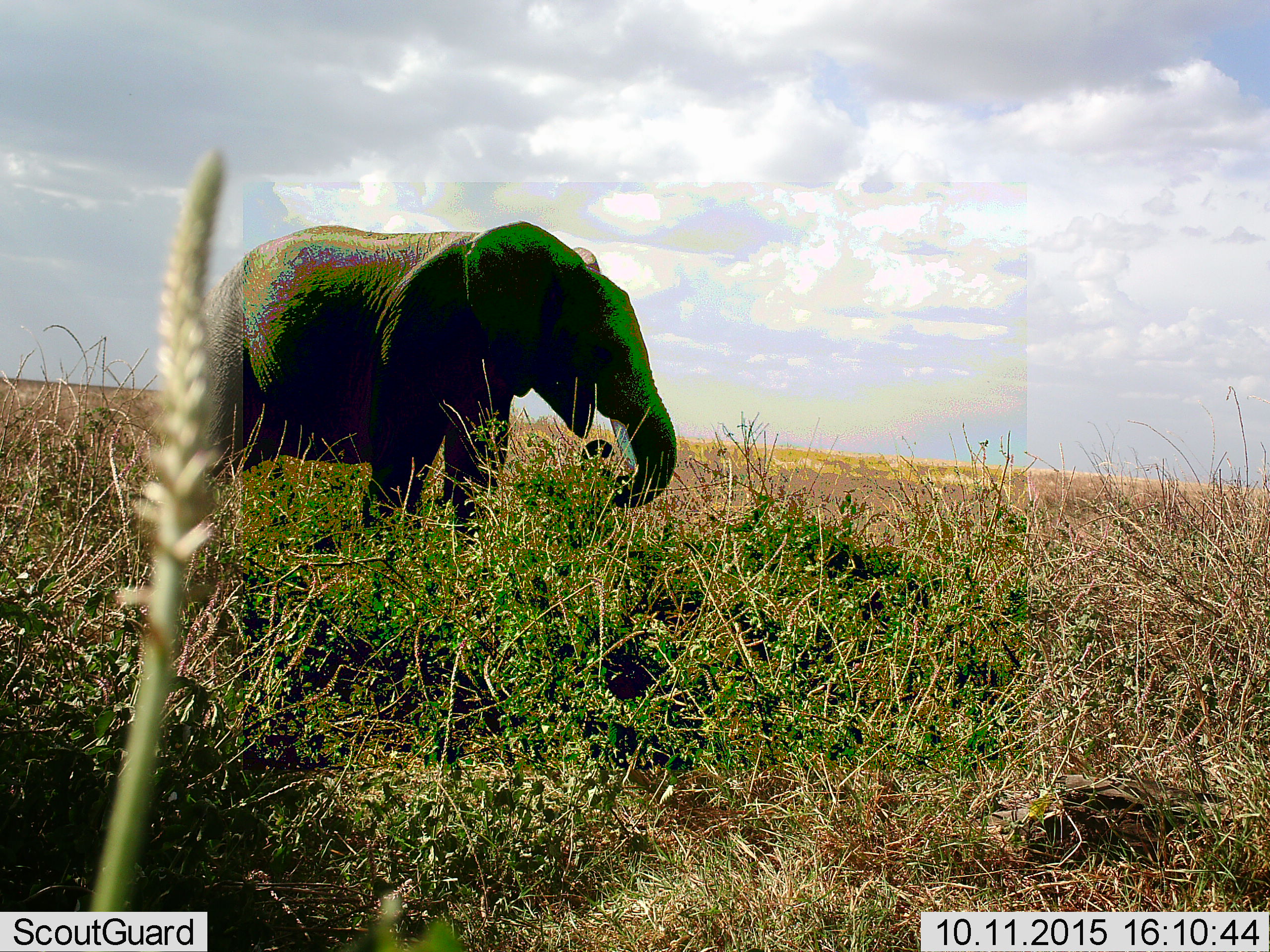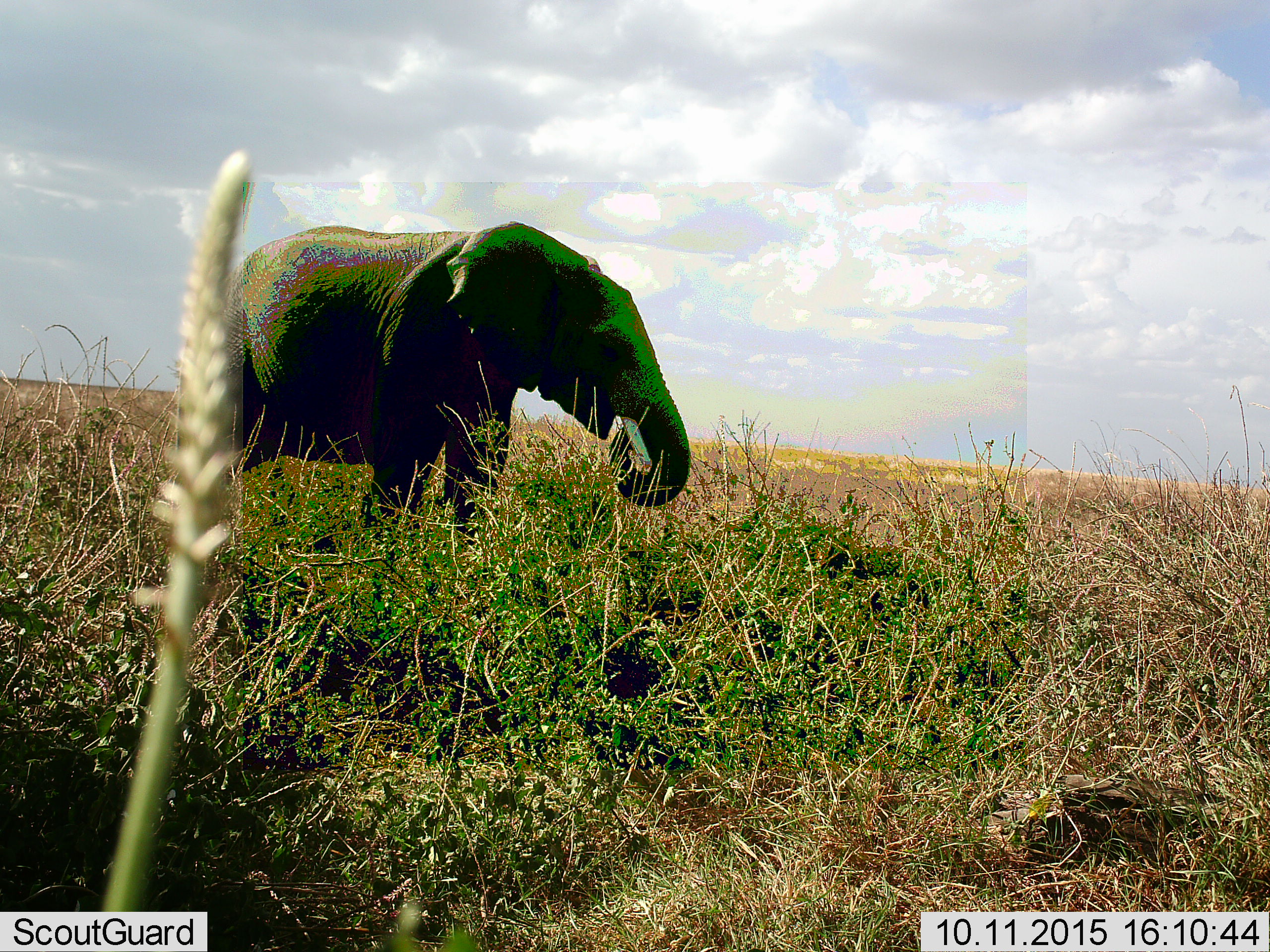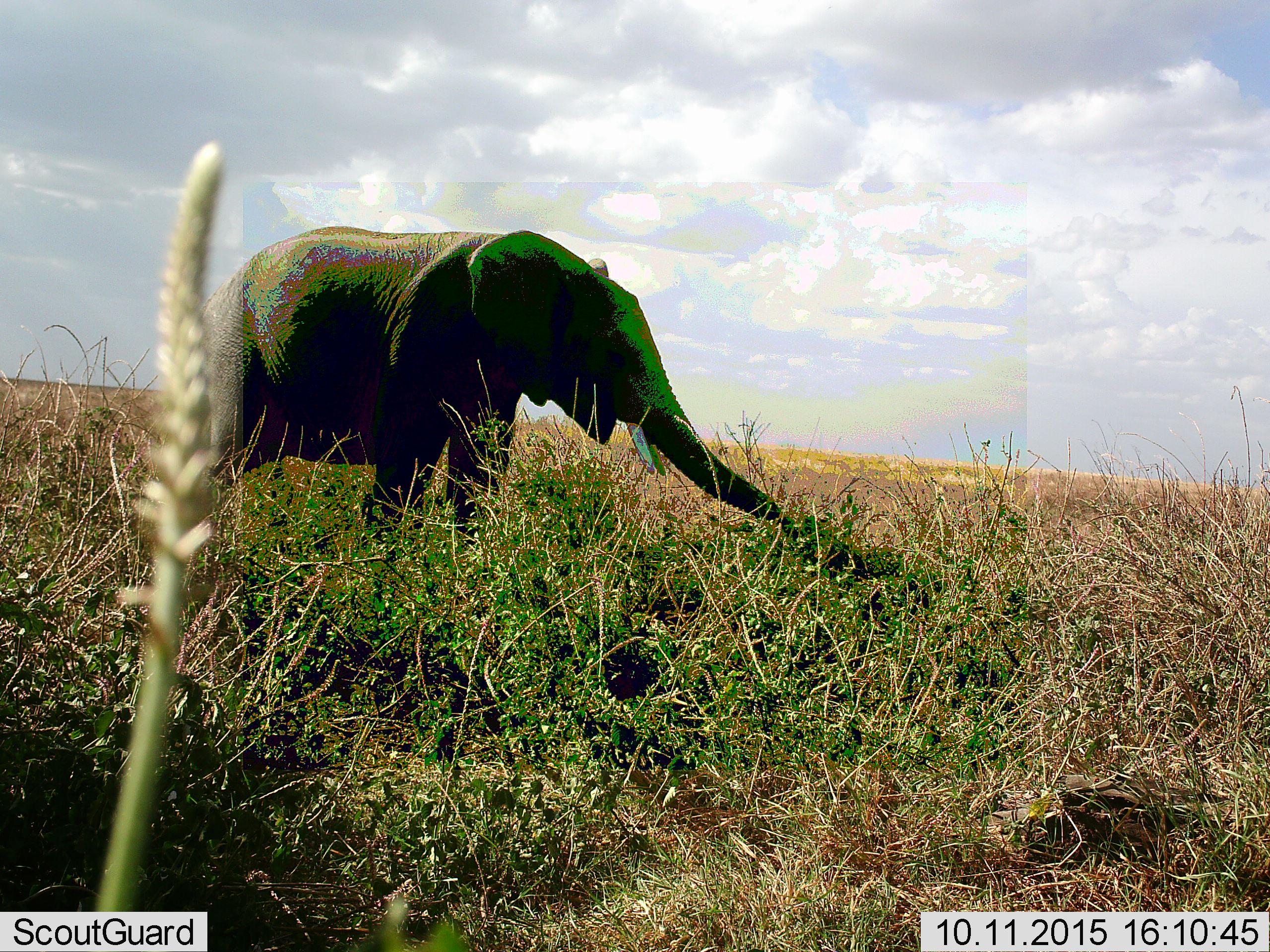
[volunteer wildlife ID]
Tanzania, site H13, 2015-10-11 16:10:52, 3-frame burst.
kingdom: Animalia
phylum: Chordata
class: Mammalia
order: Proboscidea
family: Elephantidae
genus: Loxodonta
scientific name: Loxodonta africana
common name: african bush elephant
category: elephant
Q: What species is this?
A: Elephant (african bush elephant) (Loxodonta africana).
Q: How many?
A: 1.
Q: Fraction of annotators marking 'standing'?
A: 20%.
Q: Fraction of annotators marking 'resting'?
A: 10%.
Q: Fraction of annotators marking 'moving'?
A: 0%.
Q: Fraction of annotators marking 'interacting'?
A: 0%.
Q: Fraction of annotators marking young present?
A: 0%.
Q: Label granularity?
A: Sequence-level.